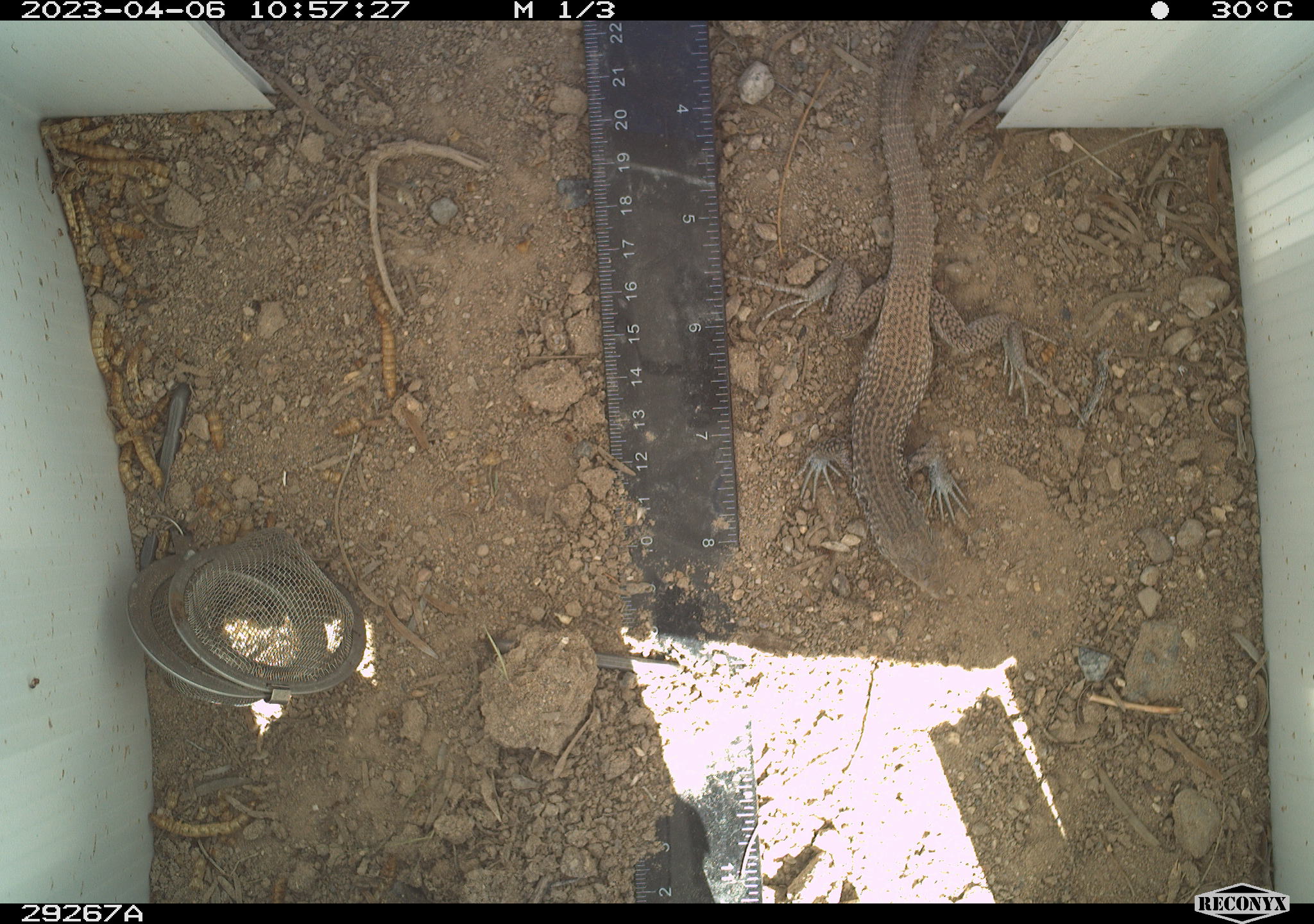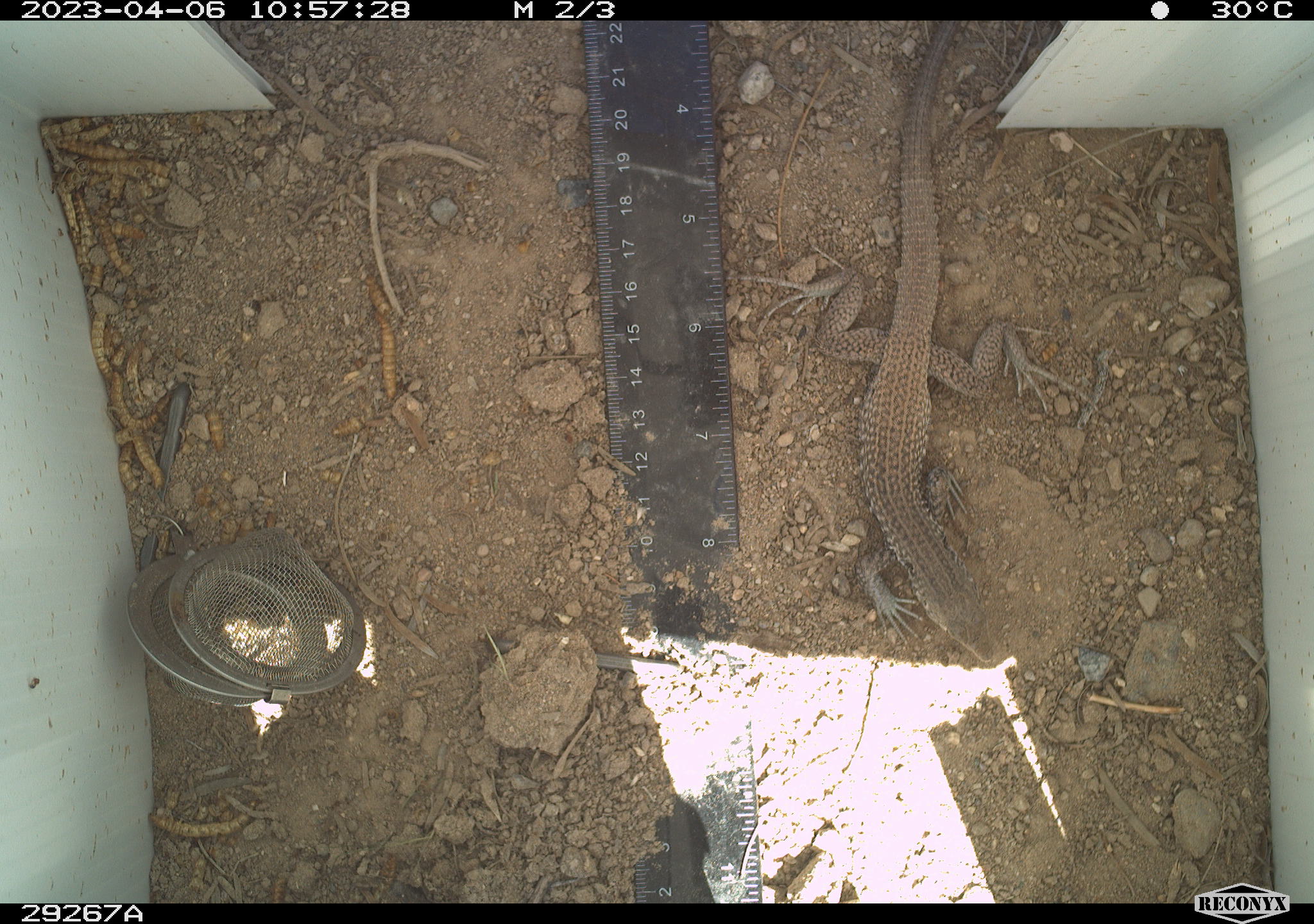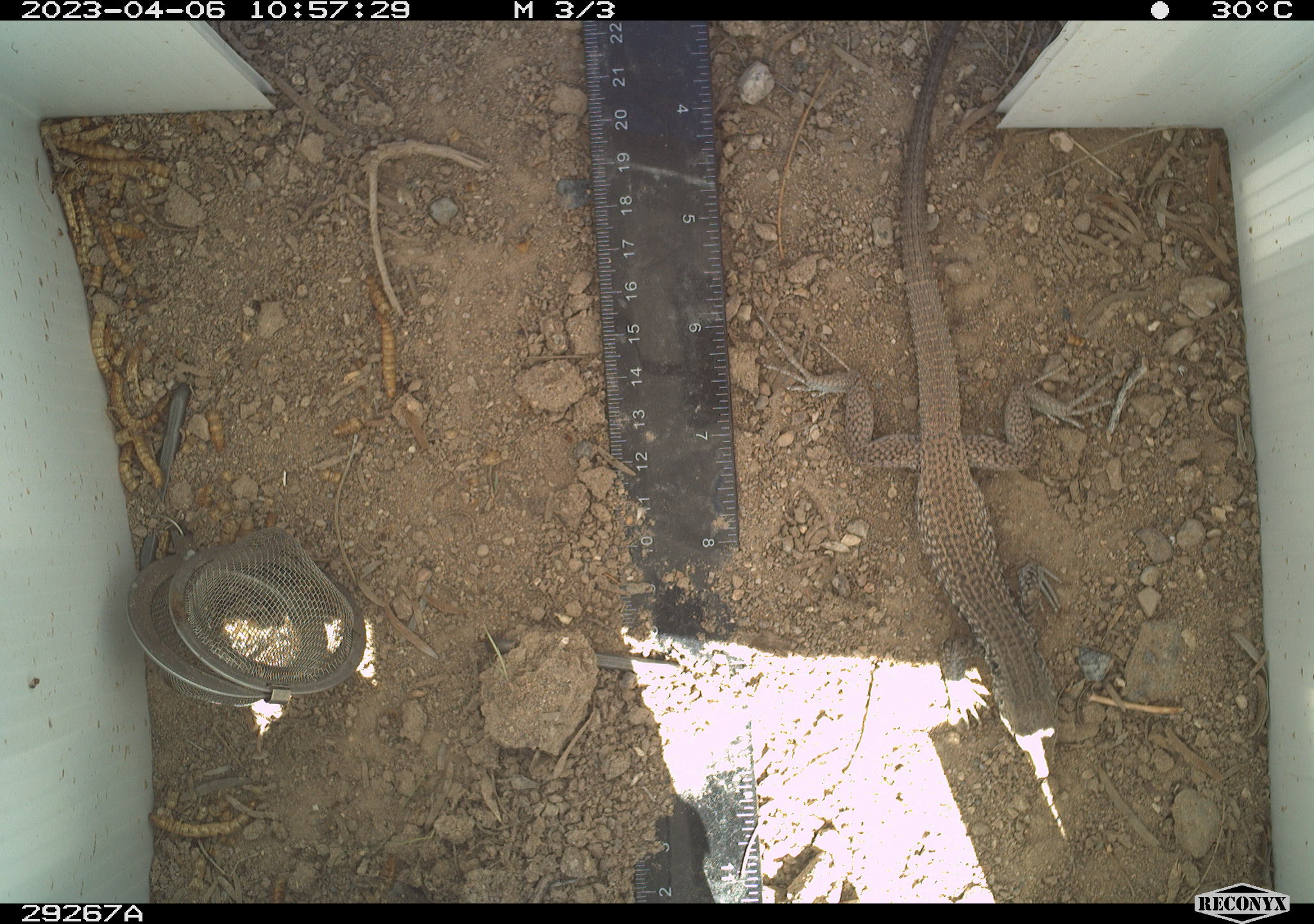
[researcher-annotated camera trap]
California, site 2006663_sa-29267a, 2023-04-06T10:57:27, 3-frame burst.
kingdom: Animalia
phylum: Chordata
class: Reptilia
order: Squamata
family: Teiidae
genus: Aspidoscelis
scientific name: Aspidoscelis tigris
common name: western whiptail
Western whiptail (Aspidoscelis tigris).